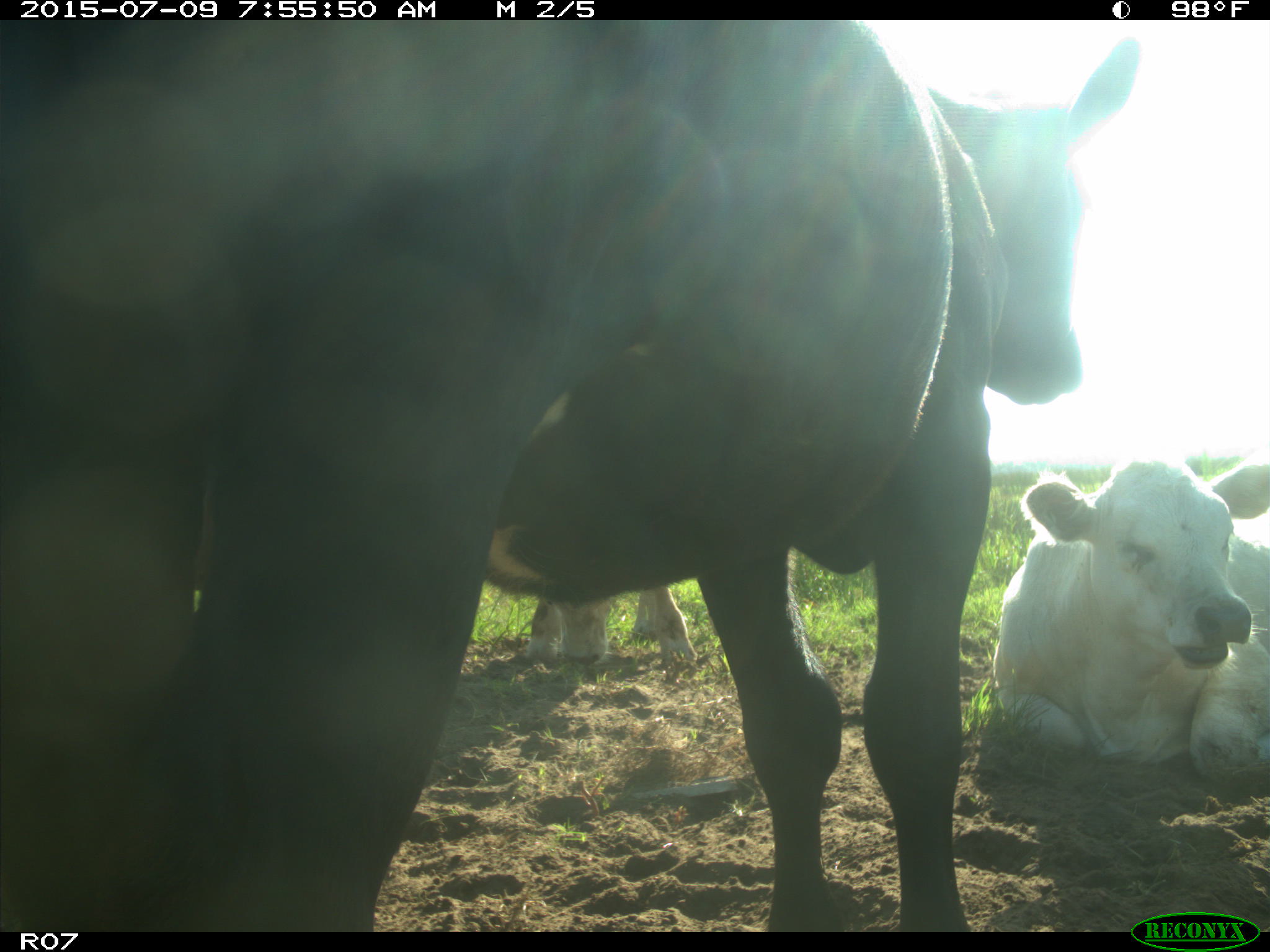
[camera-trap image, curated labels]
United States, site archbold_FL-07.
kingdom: Animalia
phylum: Chordata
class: Mammalia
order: Artiodactyla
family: Bovidae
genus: Bos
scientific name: Bos taurus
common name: domestic cow